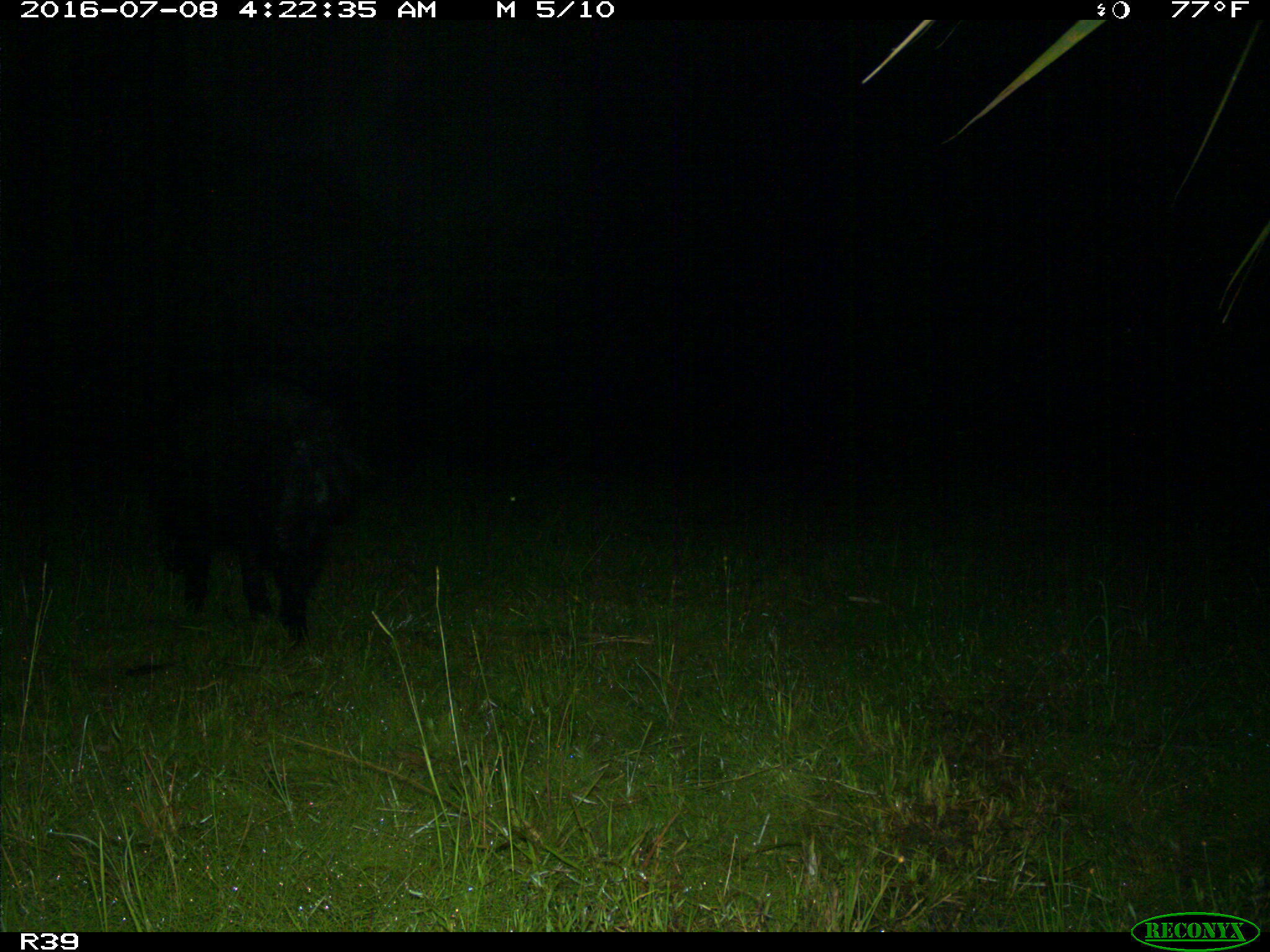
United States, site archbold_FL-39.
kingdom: Animalia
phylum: Chordata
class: Mammalia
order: Artiodactyla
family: Suidae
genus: Sus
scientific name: Sus scrofa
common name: wild boar